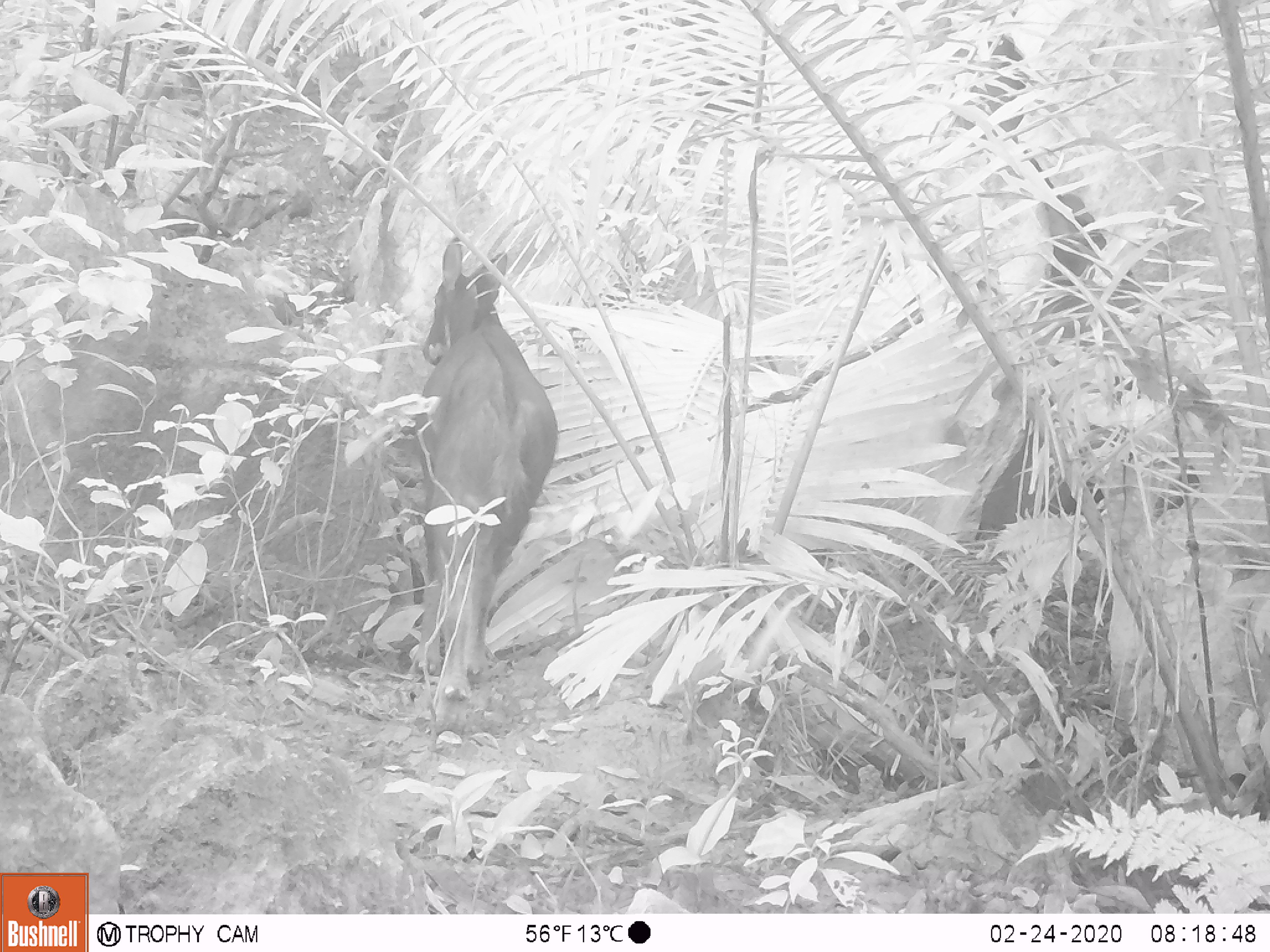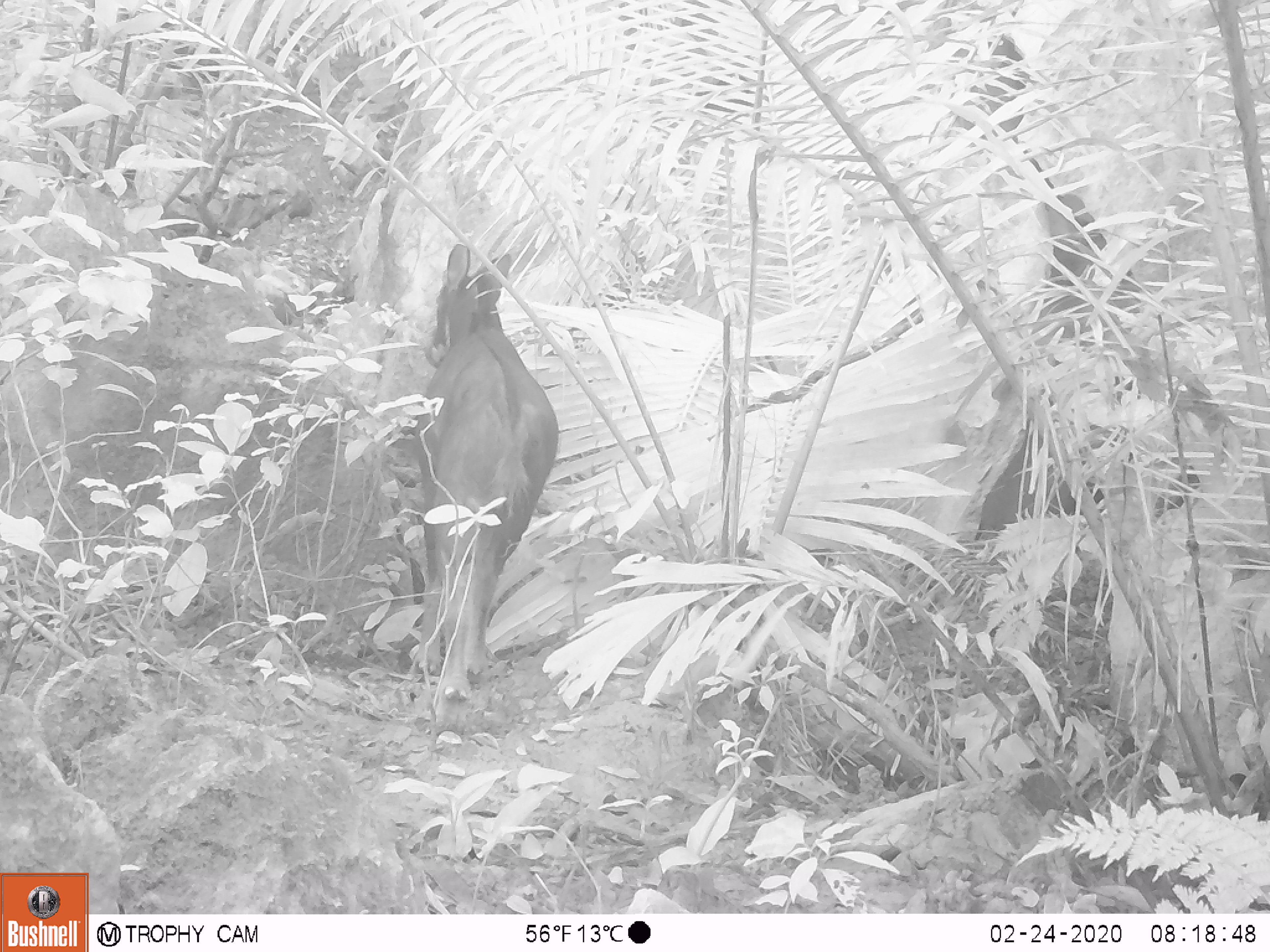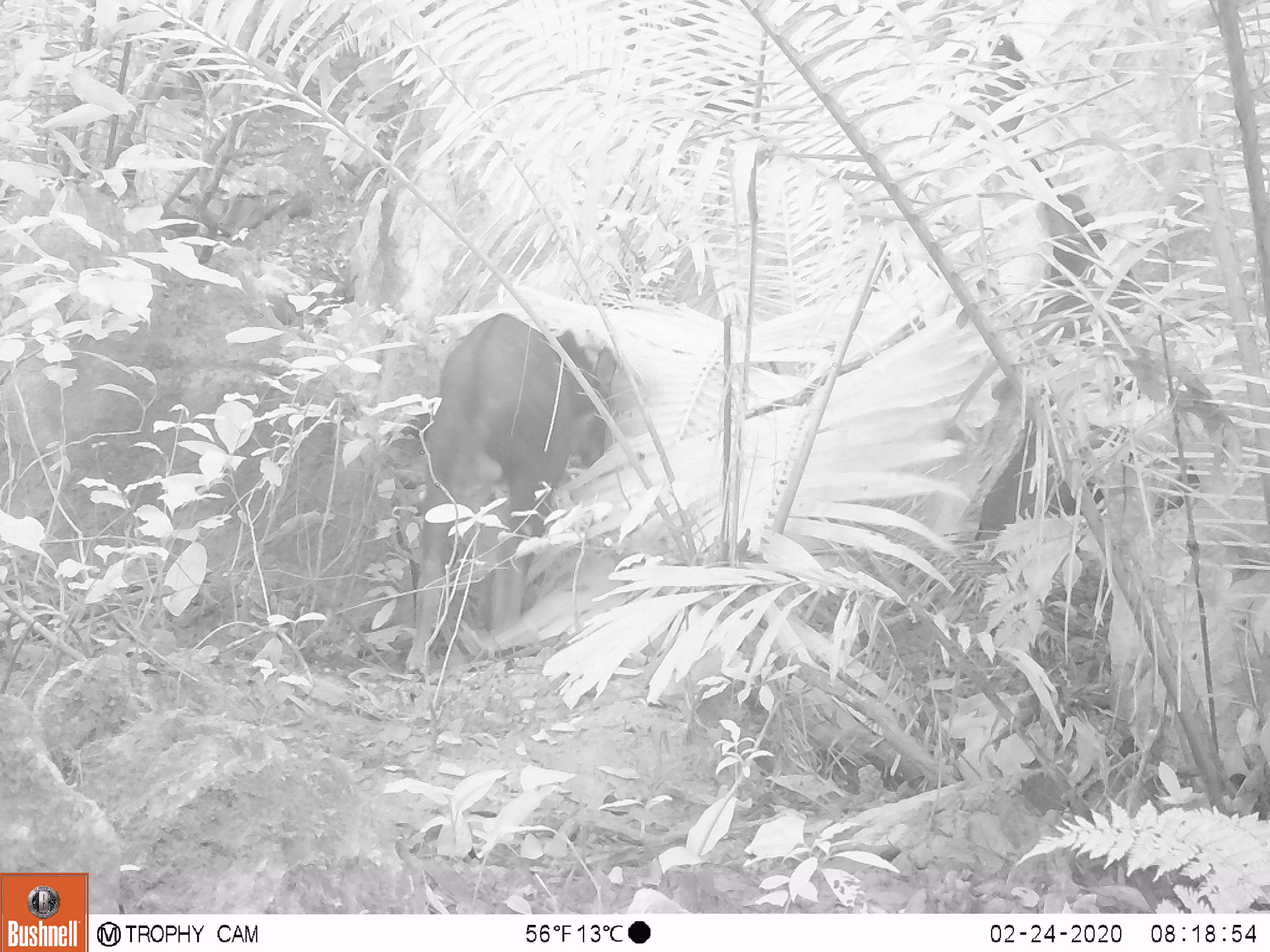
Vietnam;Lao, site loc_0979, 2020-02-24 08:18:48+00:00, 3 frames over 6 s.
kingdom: Animalia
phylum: Chordata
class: Mammalia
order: Artiodactyla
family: Bovidae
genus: Capricornis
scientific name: Capricornis sumatraensis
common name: chinese serow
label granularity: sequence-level